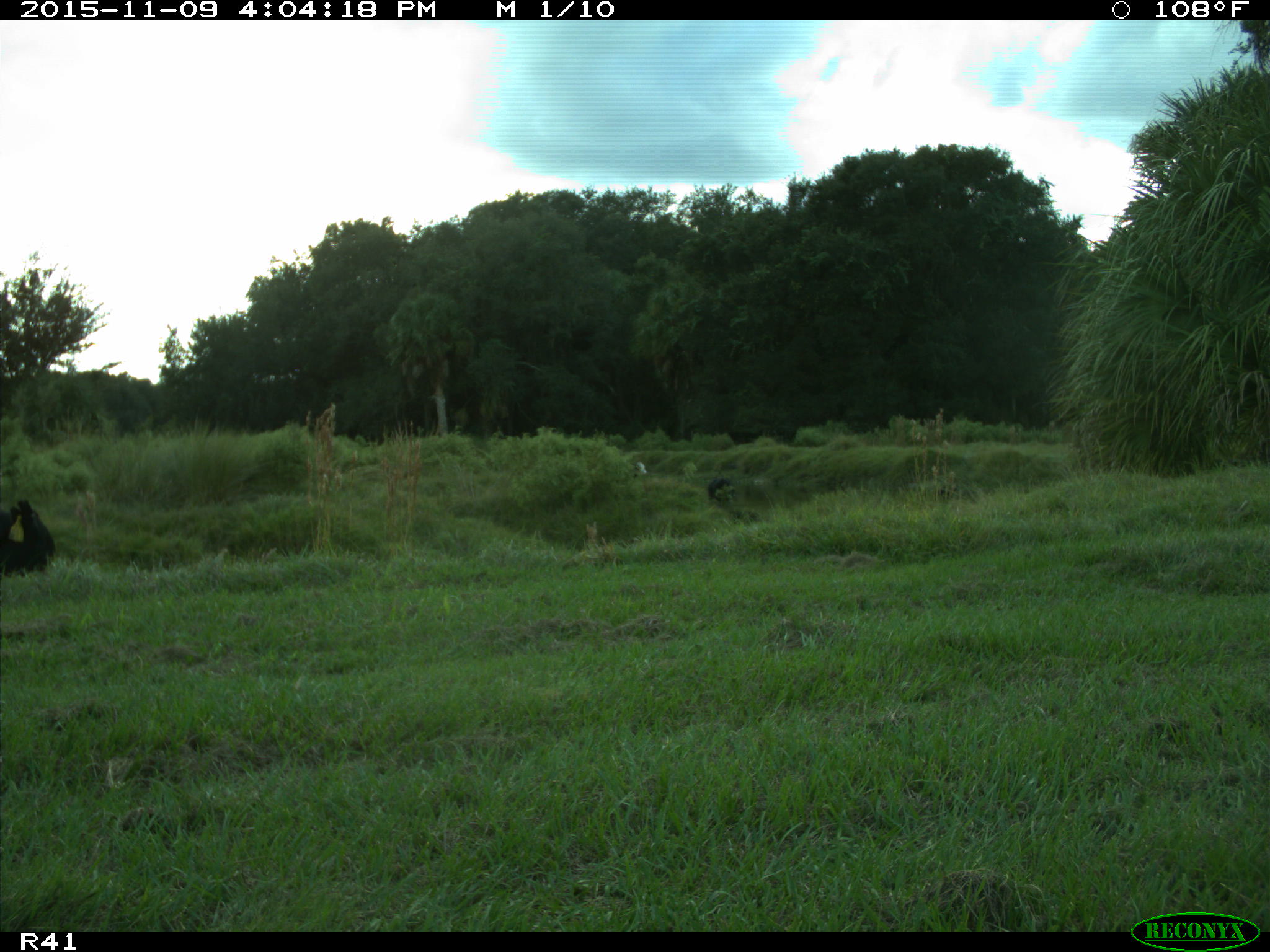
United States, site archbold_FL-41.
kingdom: Animalia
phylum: Chordata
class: Mammalia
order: Artiodactyla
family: Bovidae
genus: Bos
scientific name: Bos taurus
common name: domestic cow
Bos taurus (domestic cow).